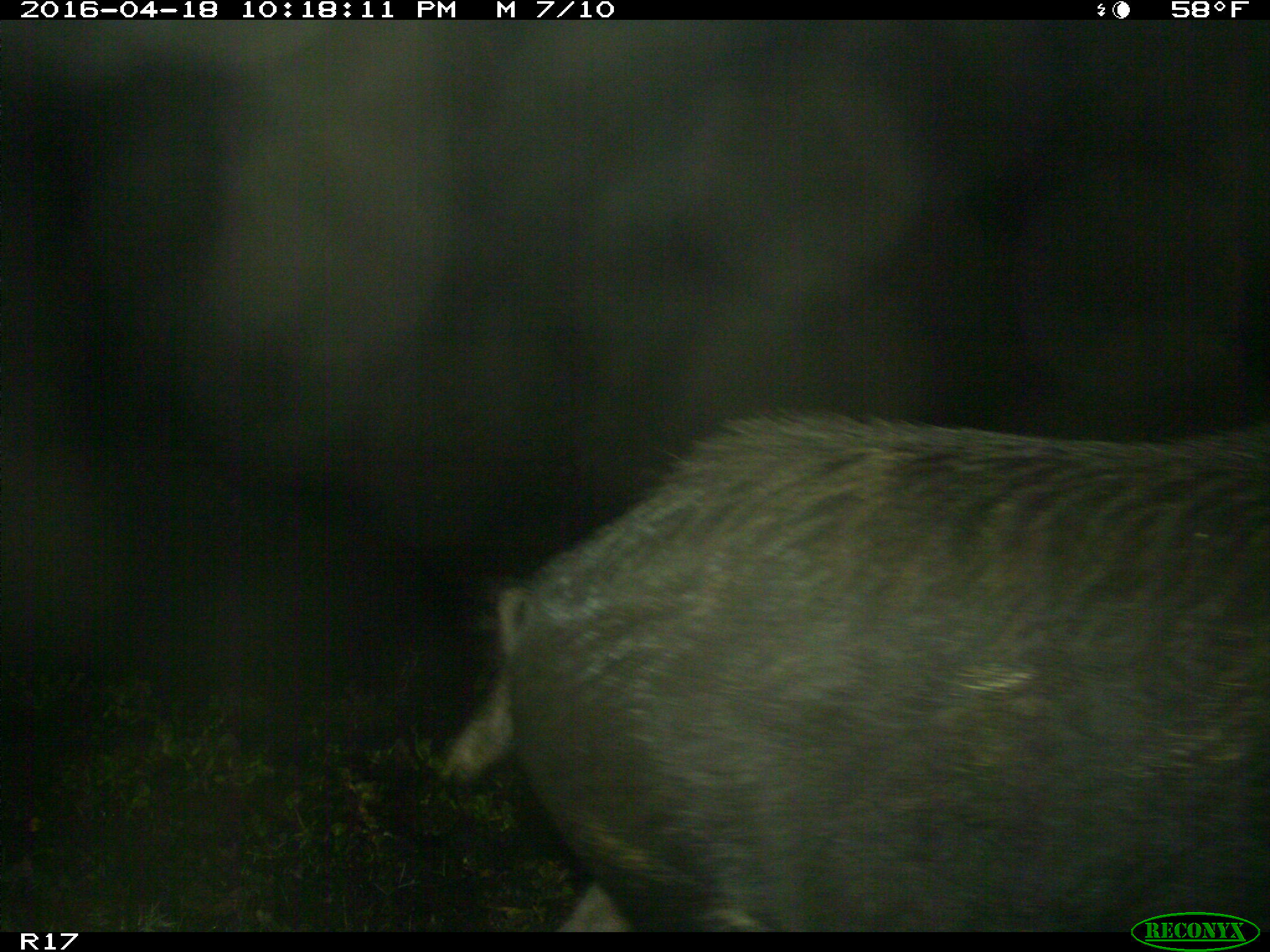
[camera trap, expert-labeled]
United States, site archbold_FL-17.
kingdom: Animalia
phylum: Chordata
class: Mammalia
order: Artiodactyla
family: Suidae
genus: Sus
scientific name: Sus scrofa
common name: wild boar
Sus scrofa (wild boar).